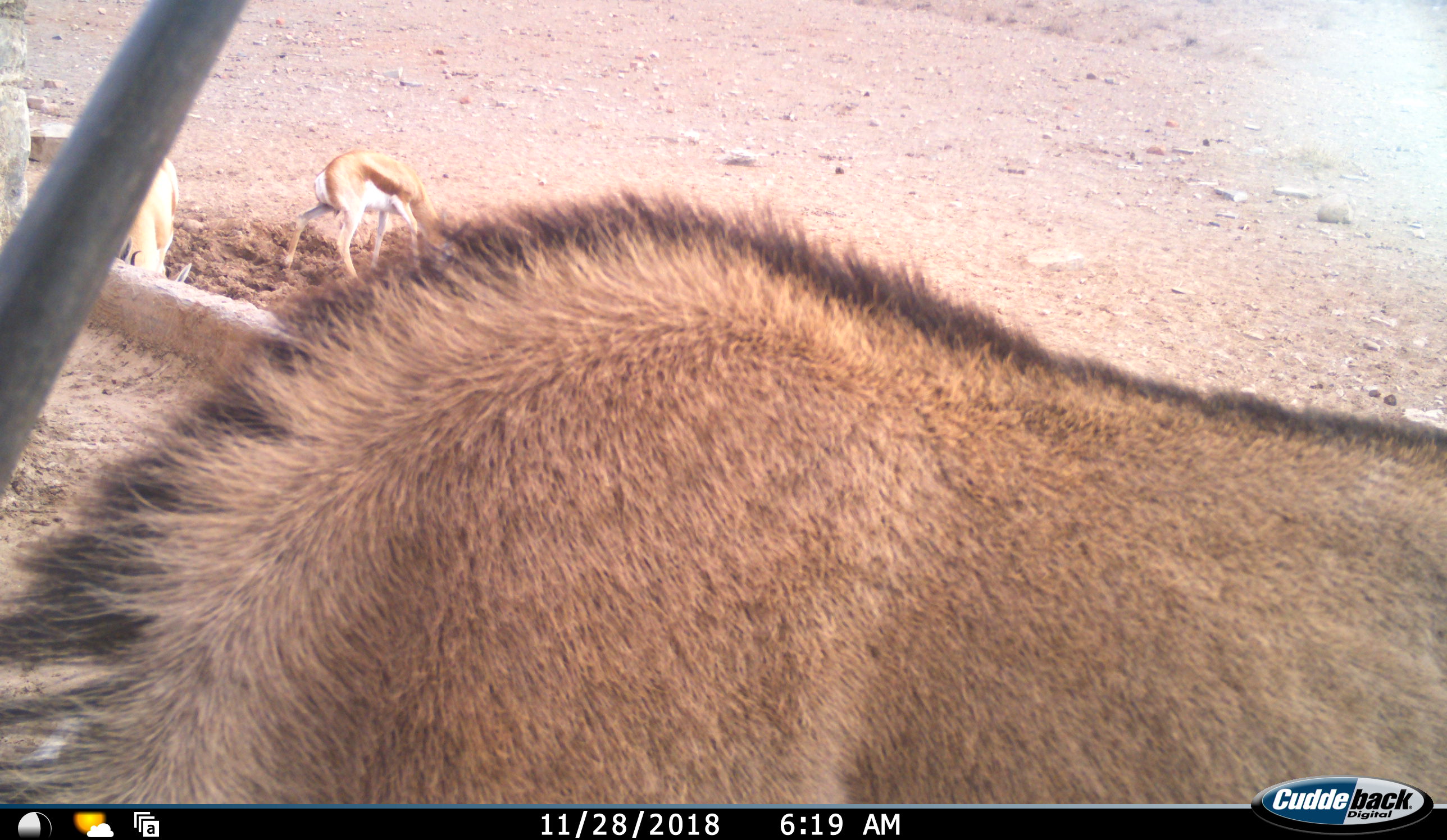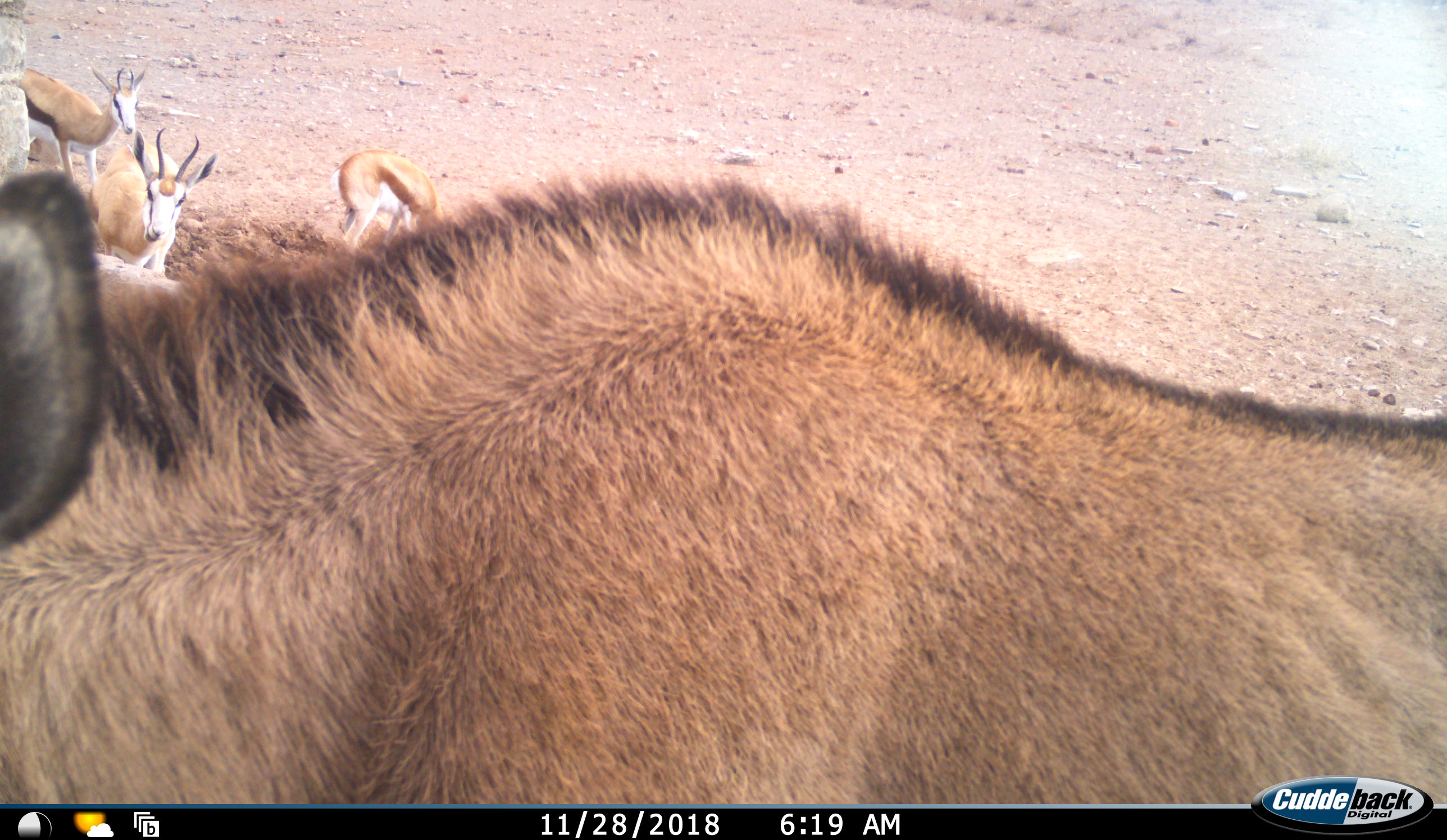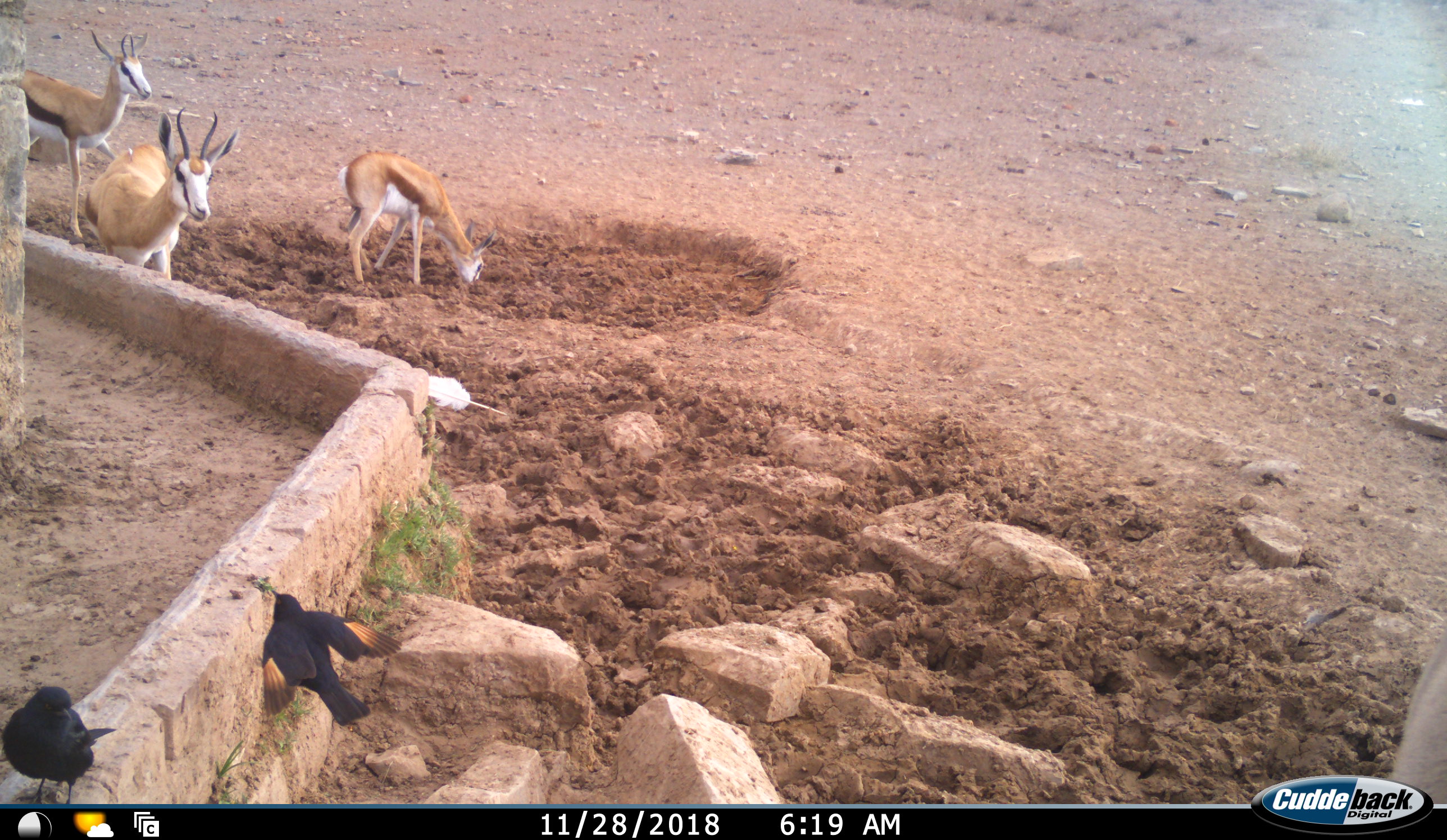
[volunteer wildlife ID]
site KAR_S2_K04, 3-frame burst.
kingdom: Animalia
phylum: Chordata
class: Aves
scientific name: Aves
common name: bird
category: birdother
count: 2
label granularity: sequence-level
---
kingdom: Animalia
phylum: Chordata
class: Mammalia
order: Artiodactyla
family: Bovidae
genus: Oryx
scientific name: Oryx gazella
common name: gemsbok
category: oryx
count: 1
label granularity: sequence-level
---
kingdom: Animalia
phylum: Chordata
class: Mammalia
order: Artiodactyla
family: Bovidae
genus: Antidorcas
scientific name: Antidorcas marsupialis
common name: springbok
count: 3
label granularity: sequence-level